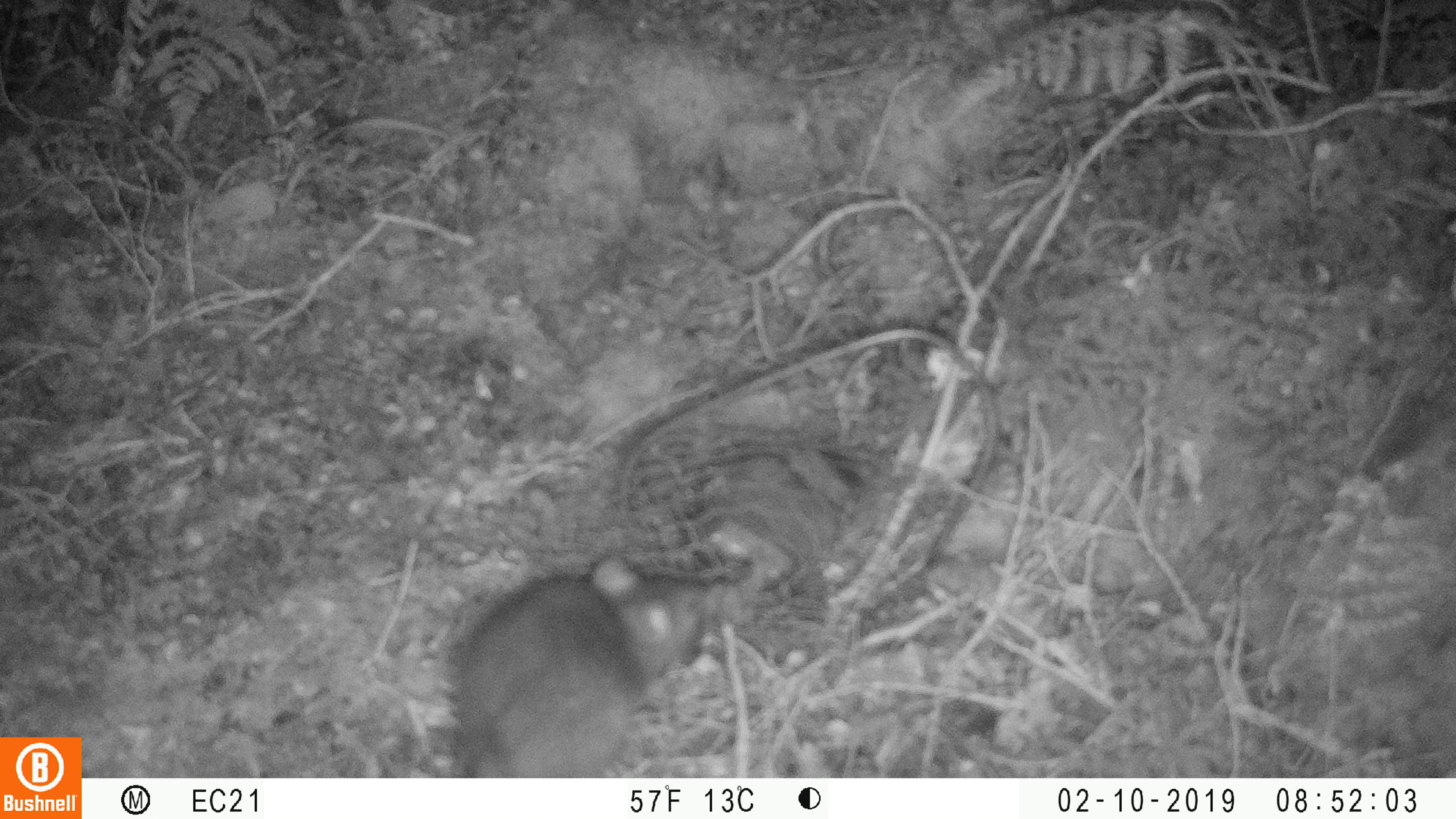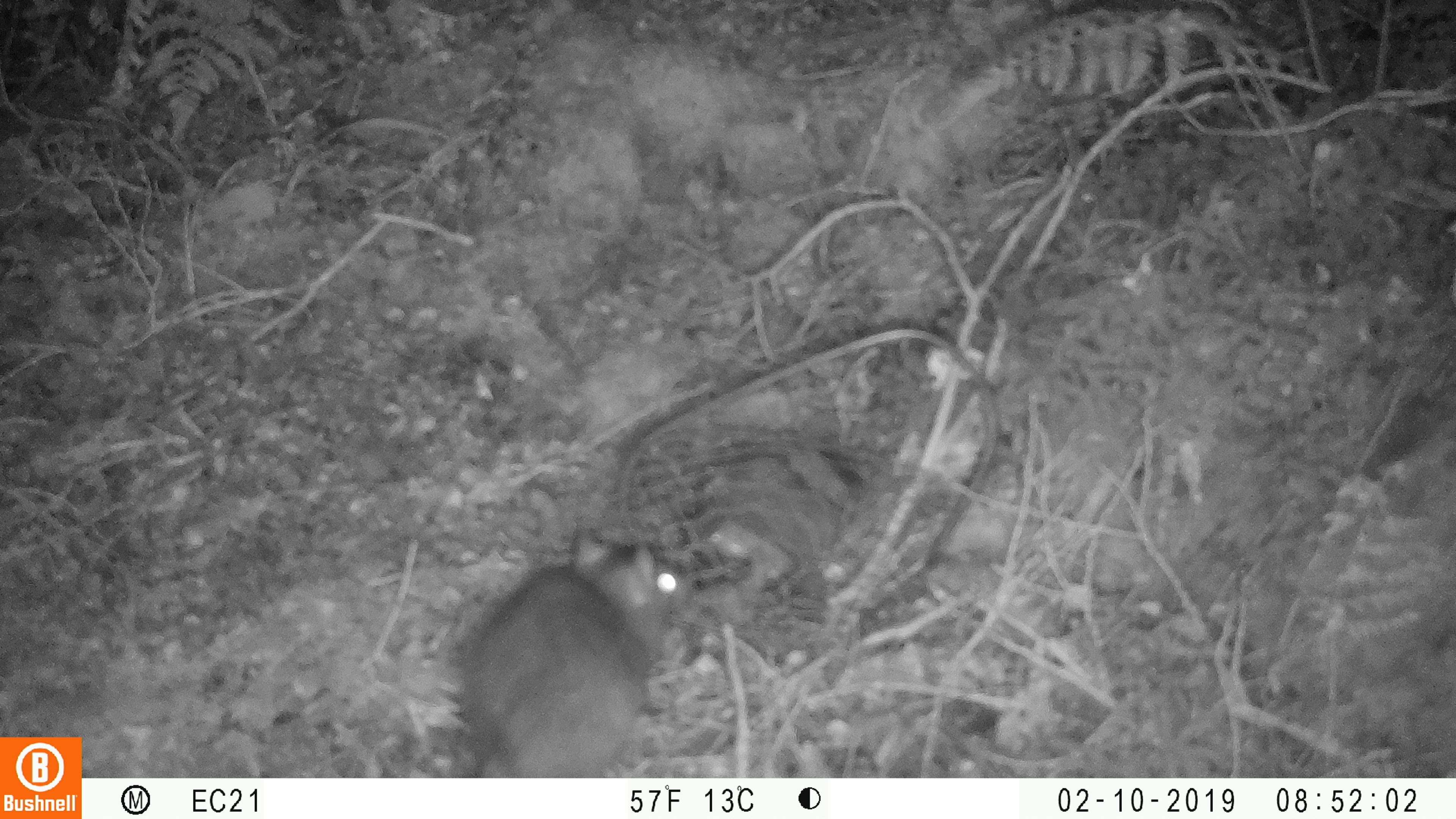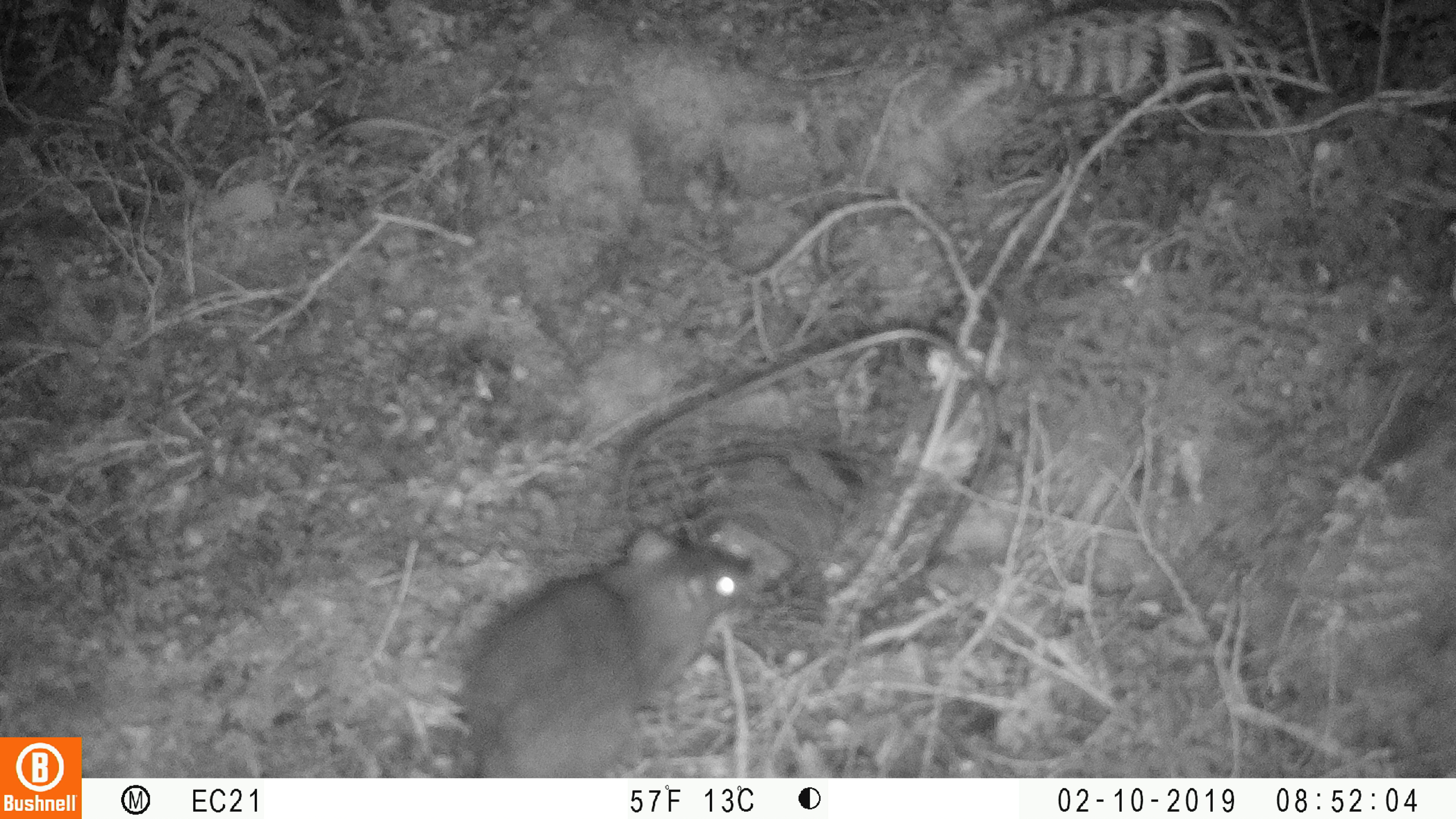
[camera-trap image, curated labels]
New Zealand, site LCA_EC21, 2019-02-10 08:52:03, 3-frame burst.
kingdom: Animalia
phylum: Chordata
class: Mammalia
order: Rodentia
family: Muridae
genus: Rattus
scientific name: Rattus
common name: rat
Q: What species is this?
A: Rat (Rattus).